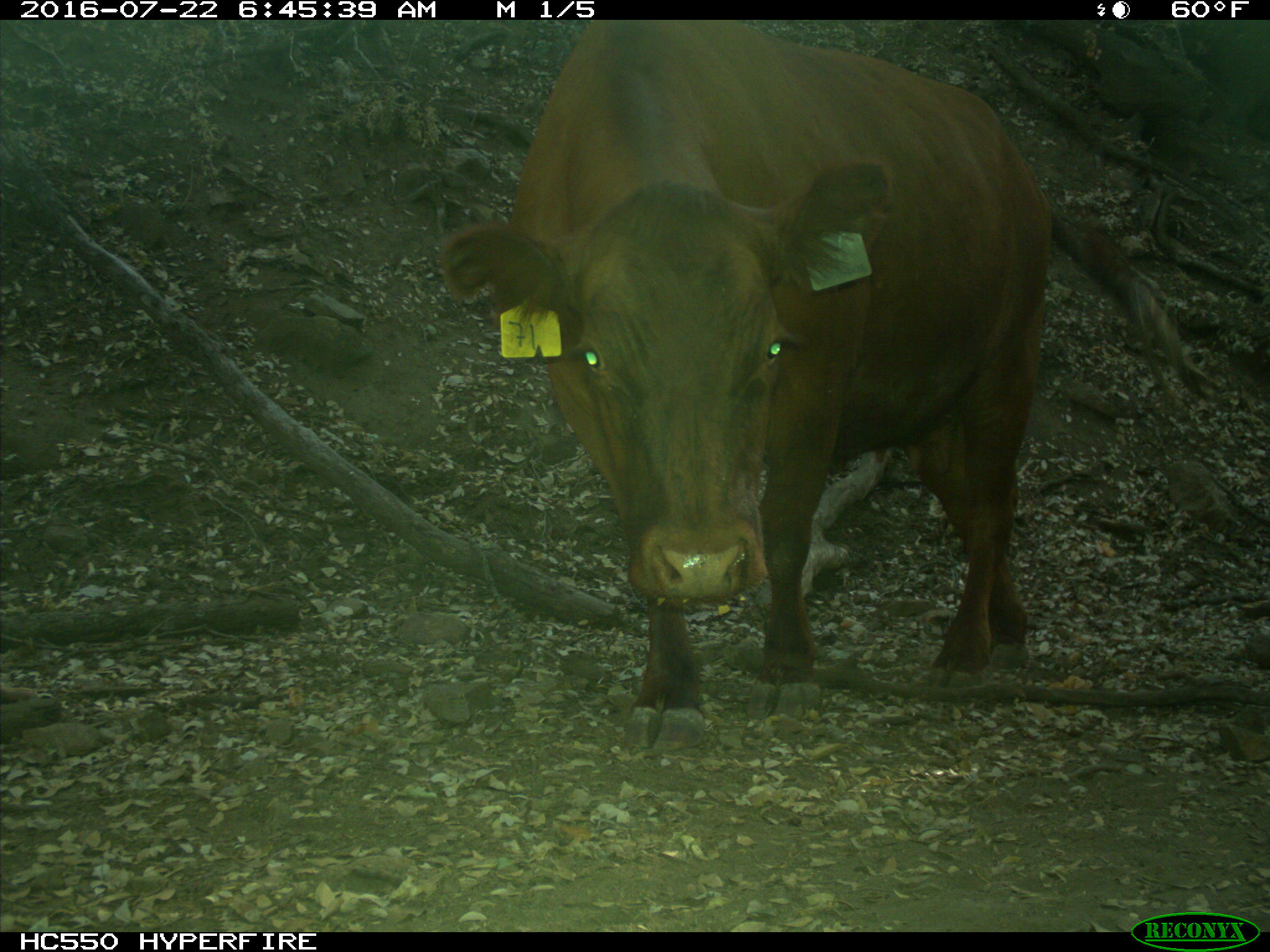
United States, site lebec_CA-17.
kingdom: Animalia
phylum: Chordata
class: Mammalia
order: Artiodactyla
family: Bovidae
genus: Bos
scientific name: Bos taurus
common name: domestic cow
Bos taurus (domestic cow).